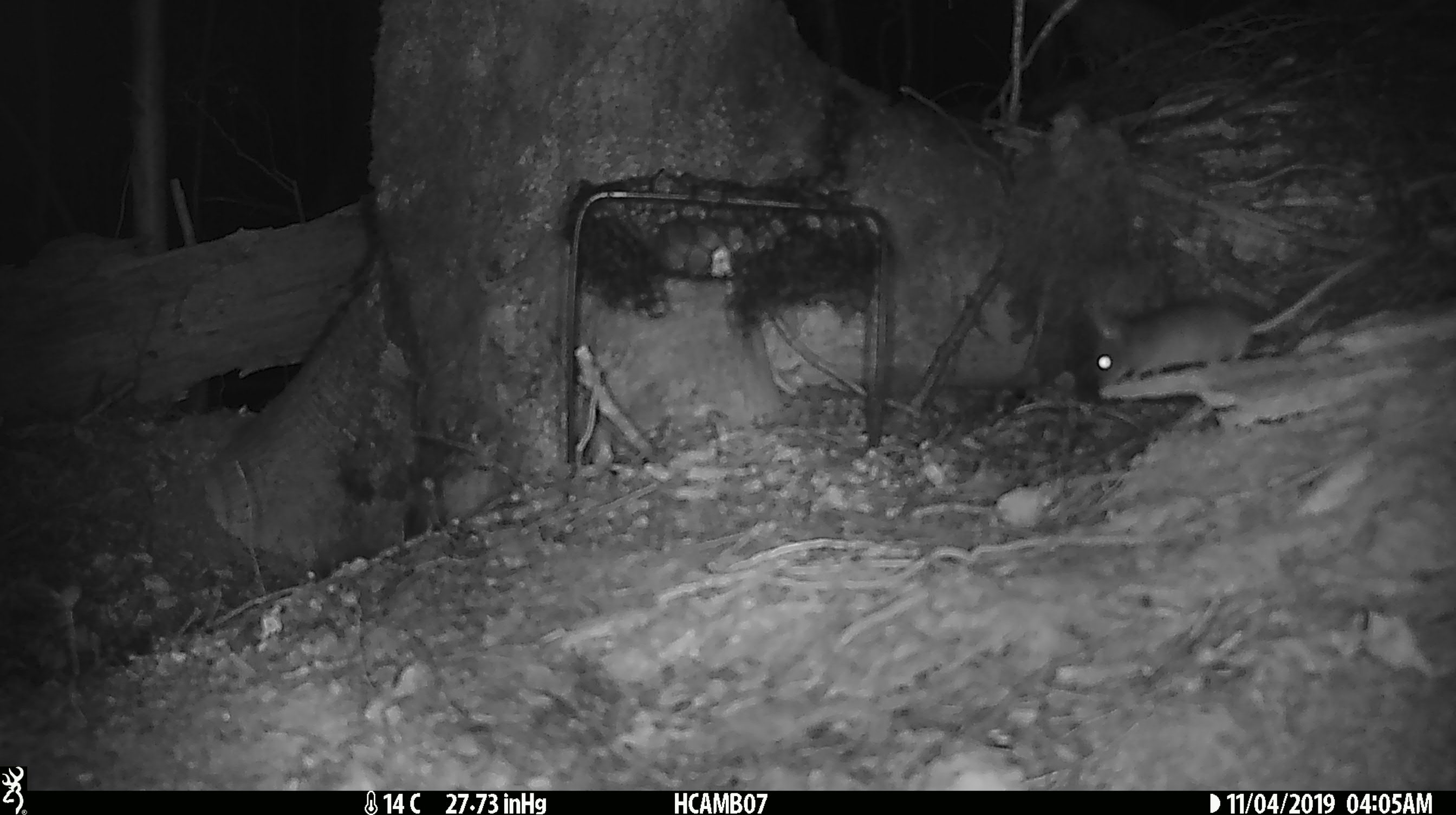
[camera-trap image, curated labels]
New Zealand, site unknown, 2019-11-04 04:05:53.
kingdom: Animalia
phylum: Chordata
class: Mammalia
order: Rodentia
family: Muridae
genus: Mus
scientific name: Mus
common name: mouse